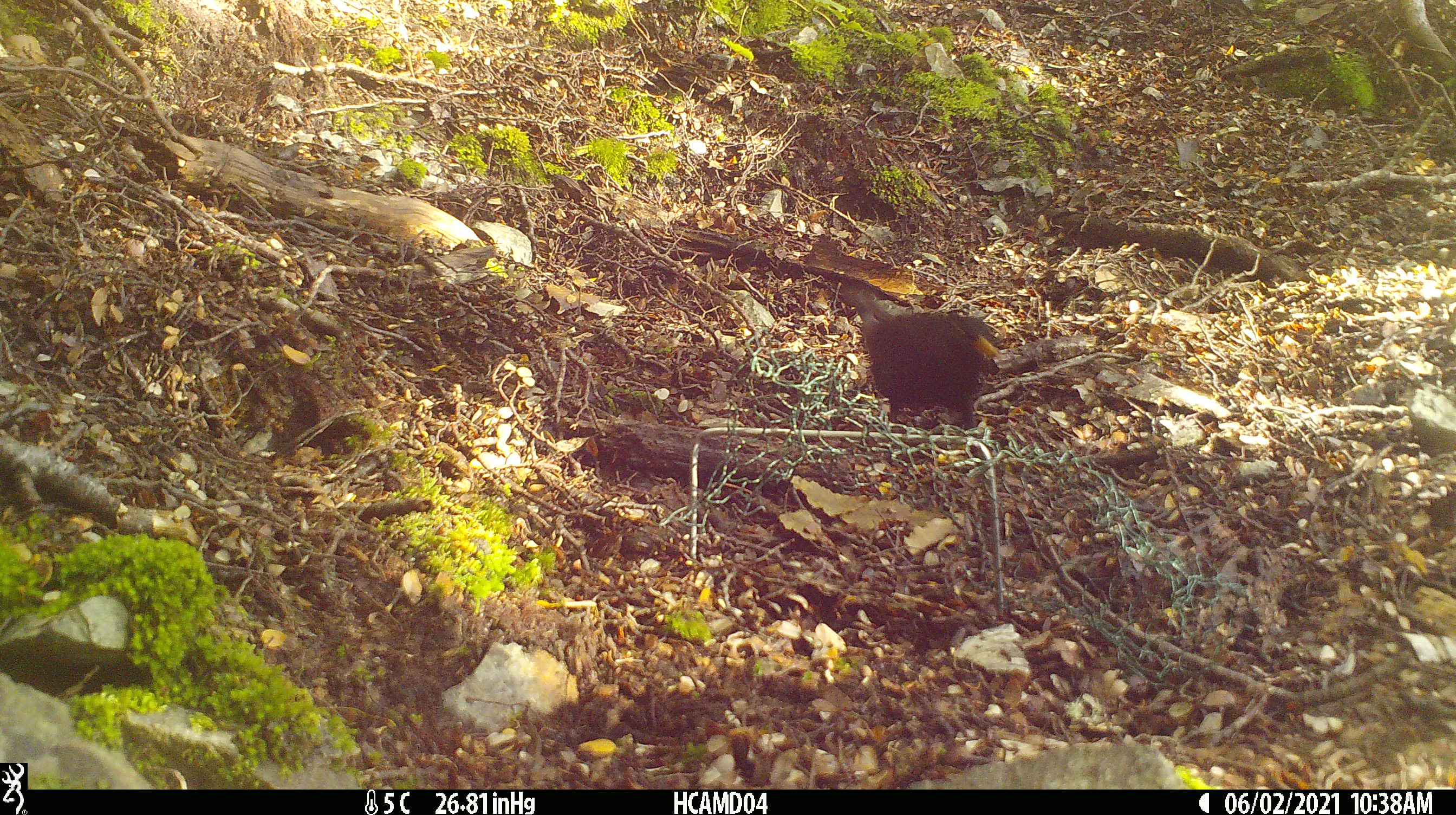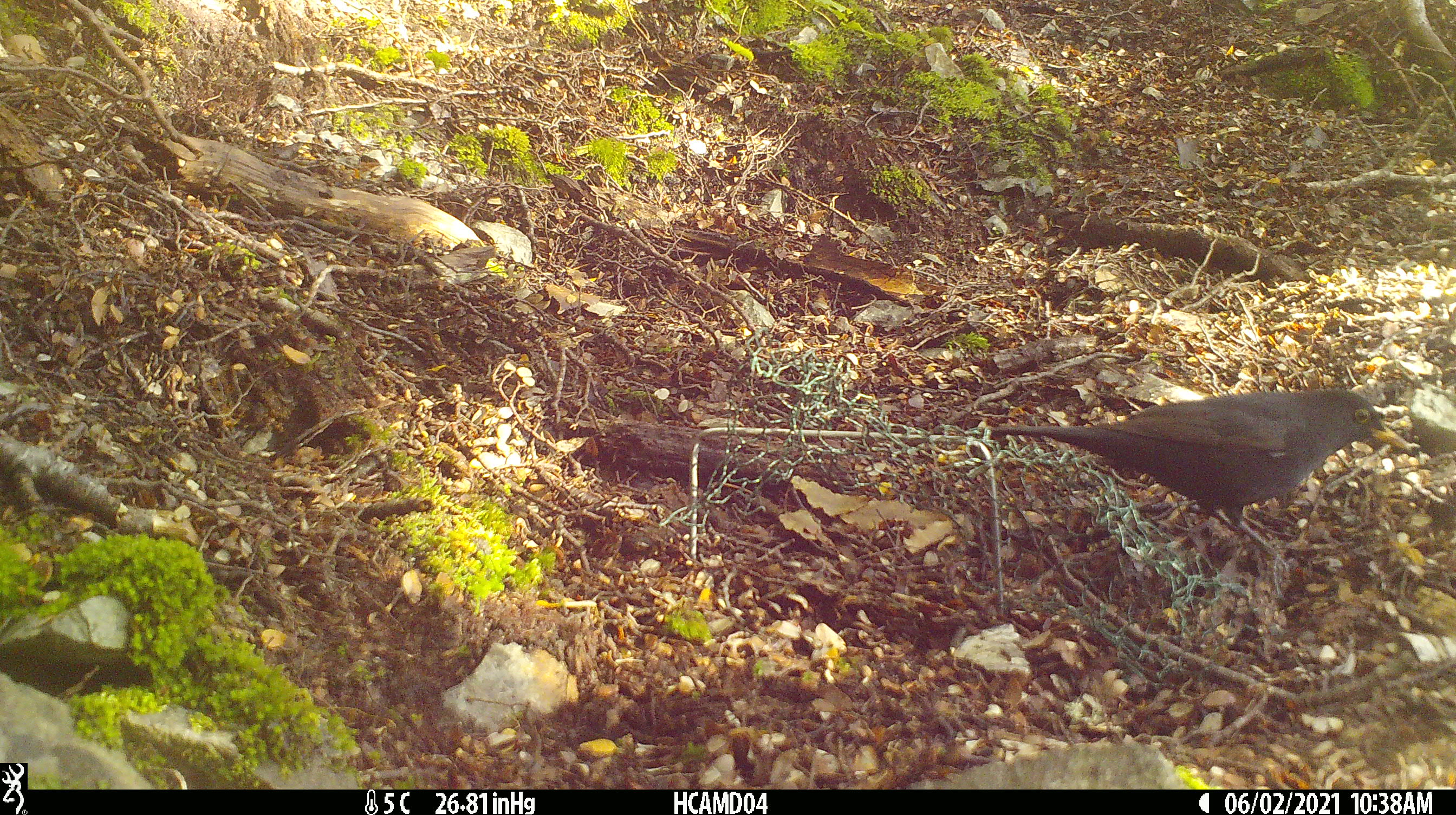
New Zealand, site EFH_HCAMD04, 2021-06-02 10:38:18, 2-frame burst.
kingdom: Animalia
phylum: Chordata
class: Aves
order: Passeriformes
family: Turdidae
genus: Turdus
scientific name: Turdus merula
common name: eurasian blackbird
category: blackbird